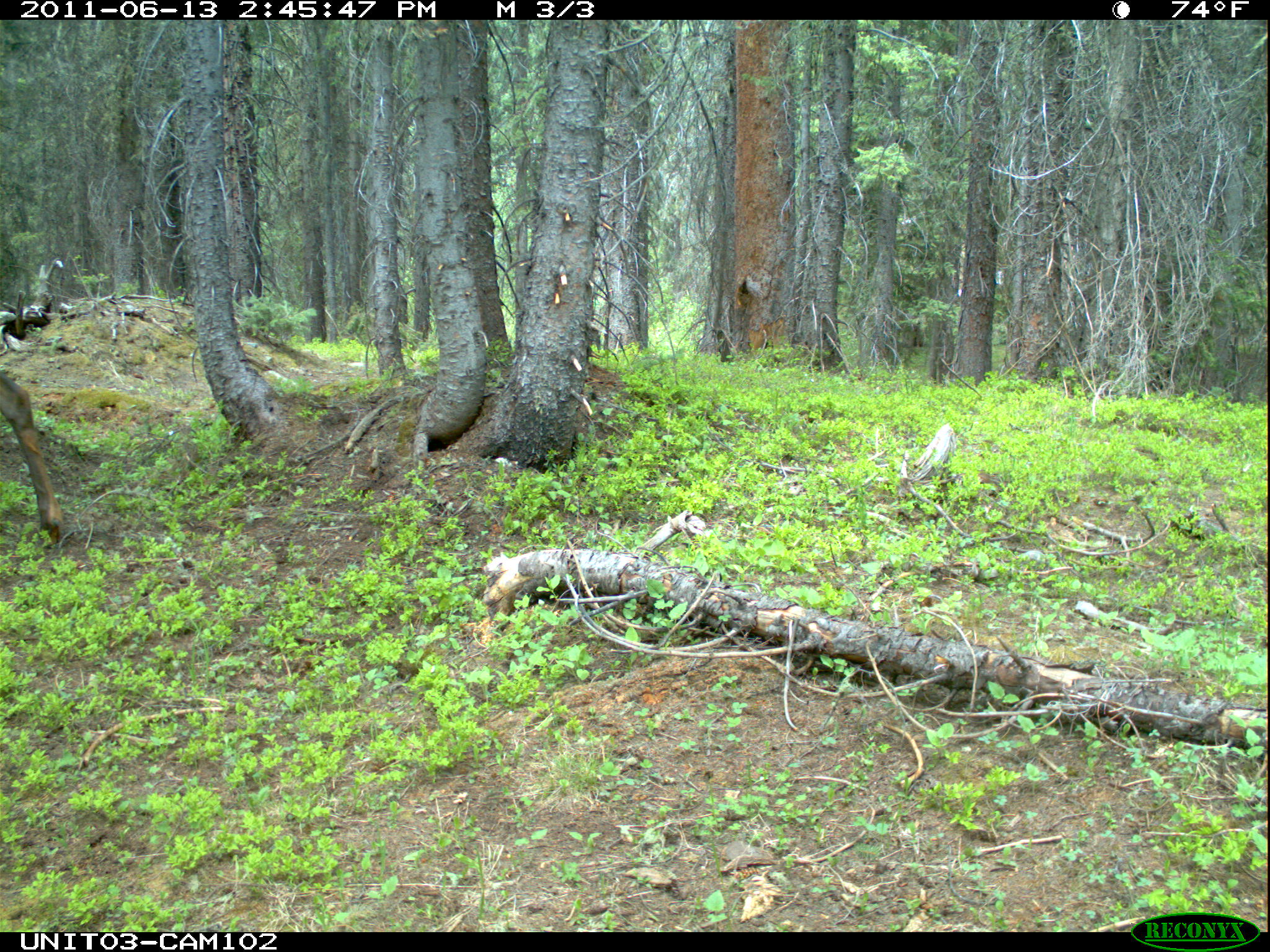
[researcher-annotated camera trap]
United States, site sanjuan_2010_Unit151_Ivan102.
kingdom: Animalia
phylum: Chordata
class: Mammalia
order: Artiodactyla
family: Cervidae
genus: Cervus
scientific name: Cervus elaphus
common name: red deer